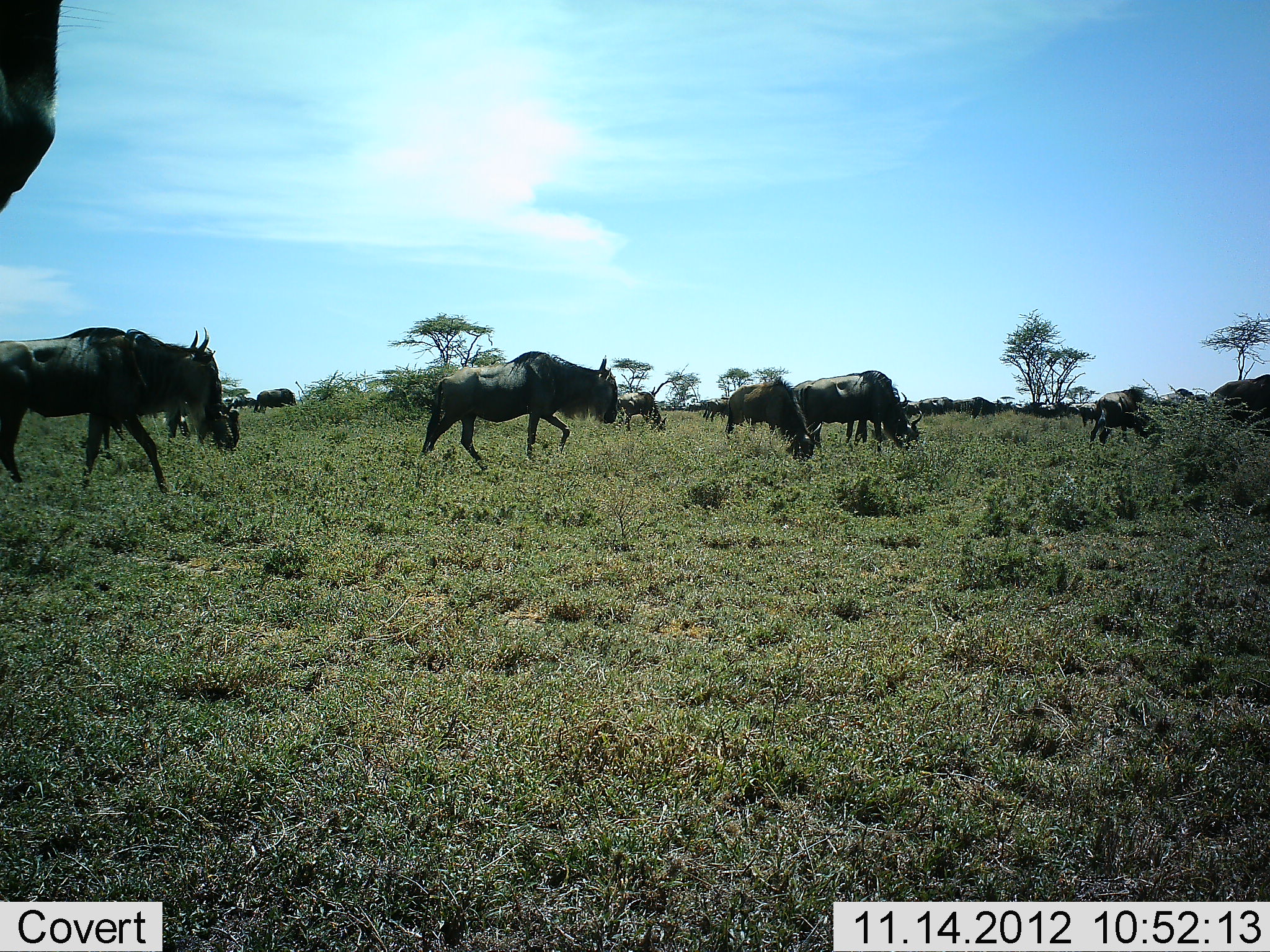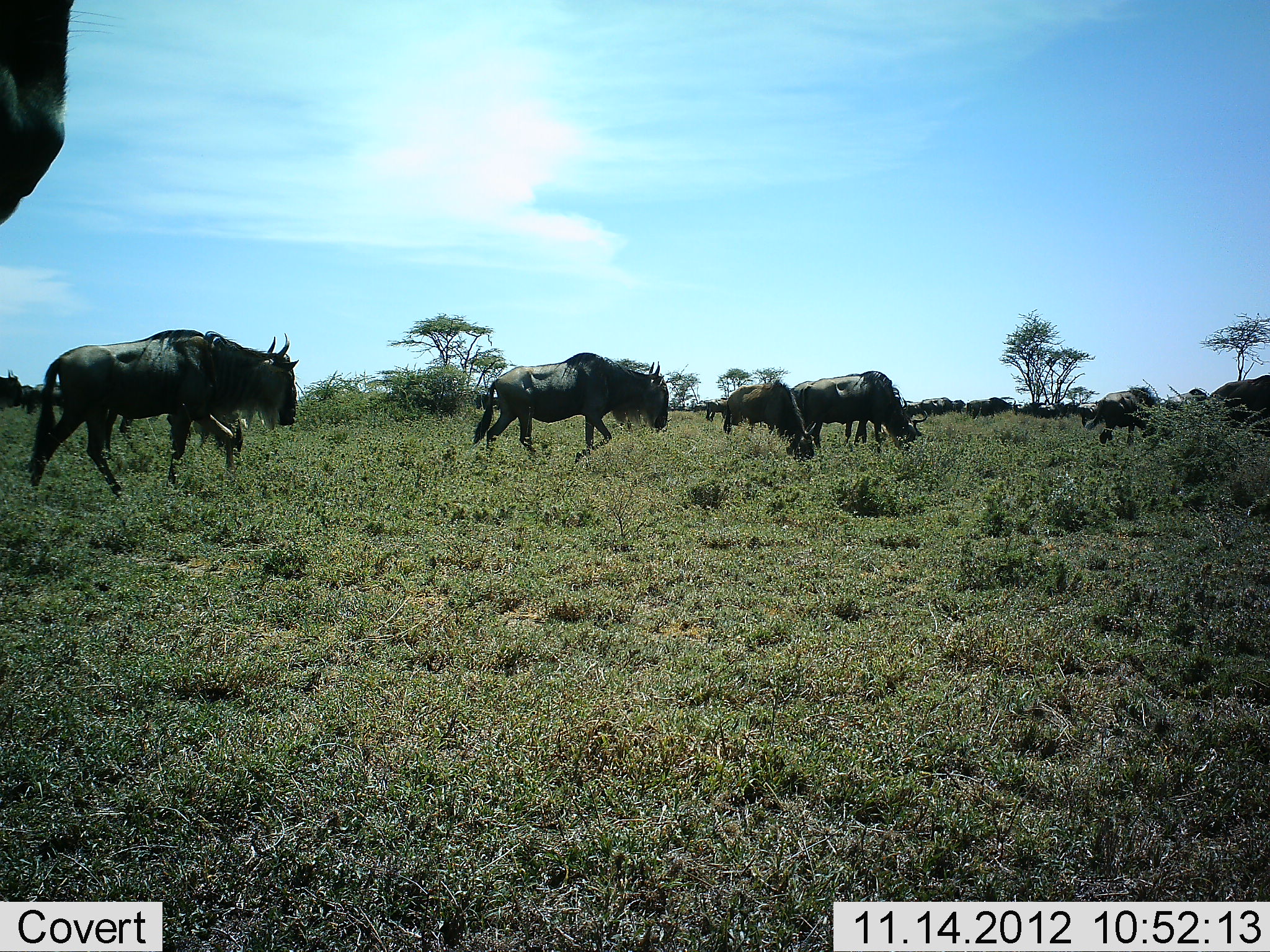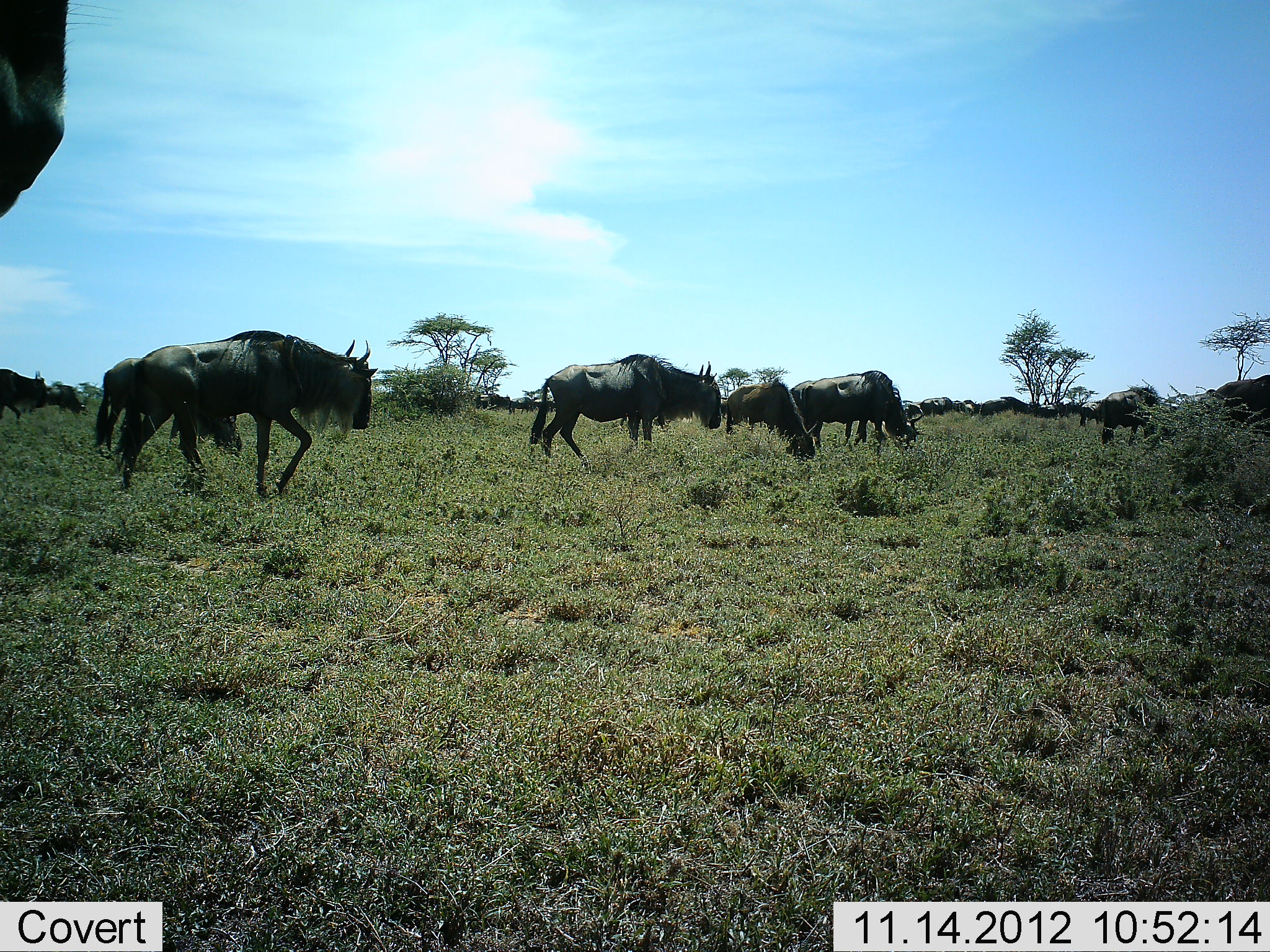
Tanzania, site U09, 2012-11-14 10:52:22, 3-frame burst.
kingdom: Animalia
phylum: Chordata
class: Mammalia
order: Artiodactyla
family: Bovidae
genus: Connochaetes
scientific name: Connochaetes taurinus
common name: blue wildebeest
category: wildebeest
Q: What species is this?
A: Wildebeest (blue wildebeest) (Connochaetes taurinus).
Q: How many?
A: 11-50.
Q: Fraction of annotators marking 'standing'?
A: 30%.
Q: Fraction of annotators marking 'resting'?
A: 0%.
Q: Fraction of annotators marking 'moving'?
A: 100%.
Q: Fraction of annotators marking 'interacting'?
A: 0%.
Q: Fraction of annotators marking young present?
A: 0%.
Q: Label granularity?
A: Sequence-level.